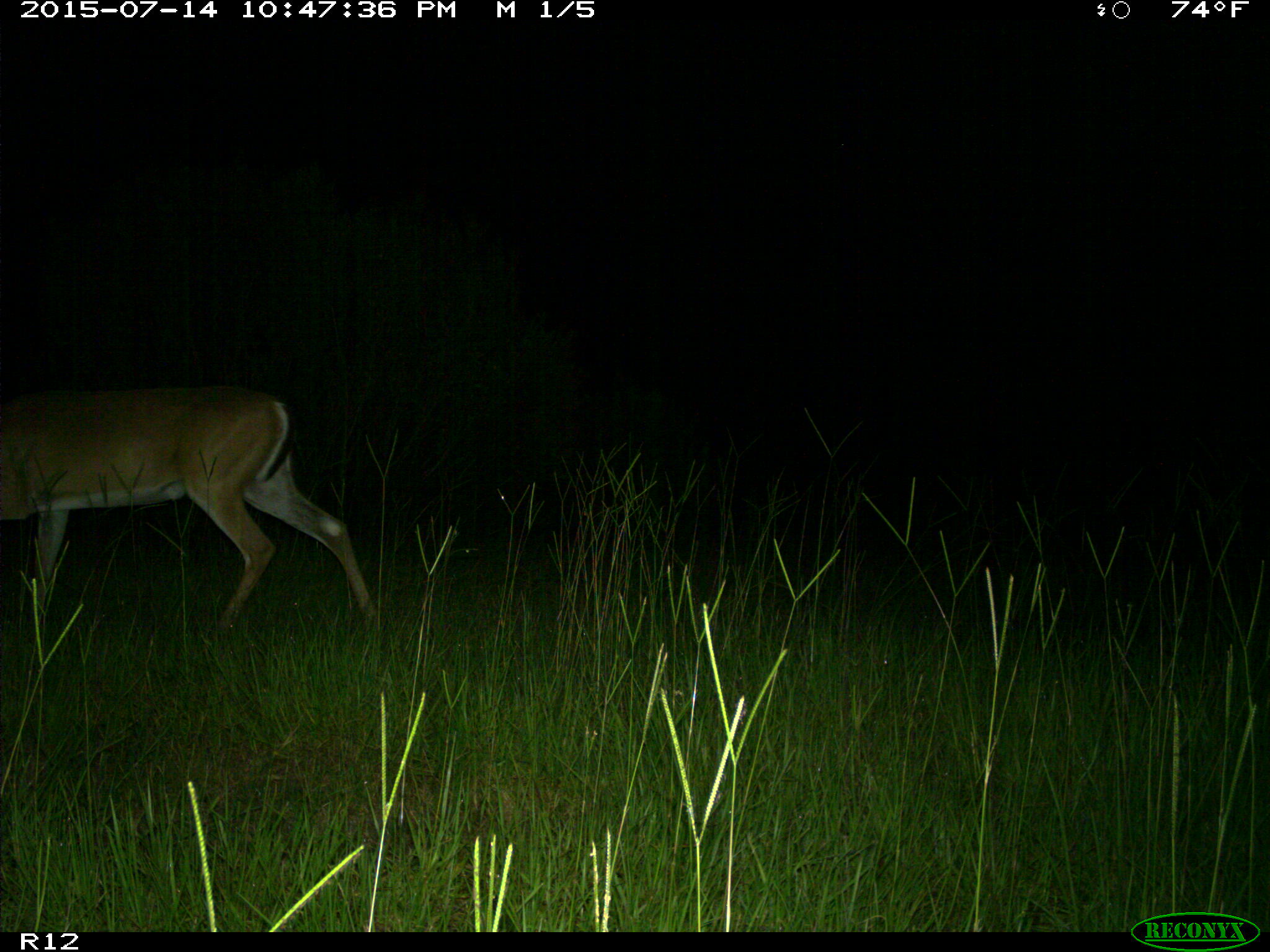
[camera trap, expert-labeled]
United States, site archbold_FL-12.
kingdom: Animalia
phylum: Chordata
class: Mammalia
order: Artiodactyla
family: Cervidae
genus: Odocoileus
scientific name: Odocoileus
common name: deer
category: unidentified deer